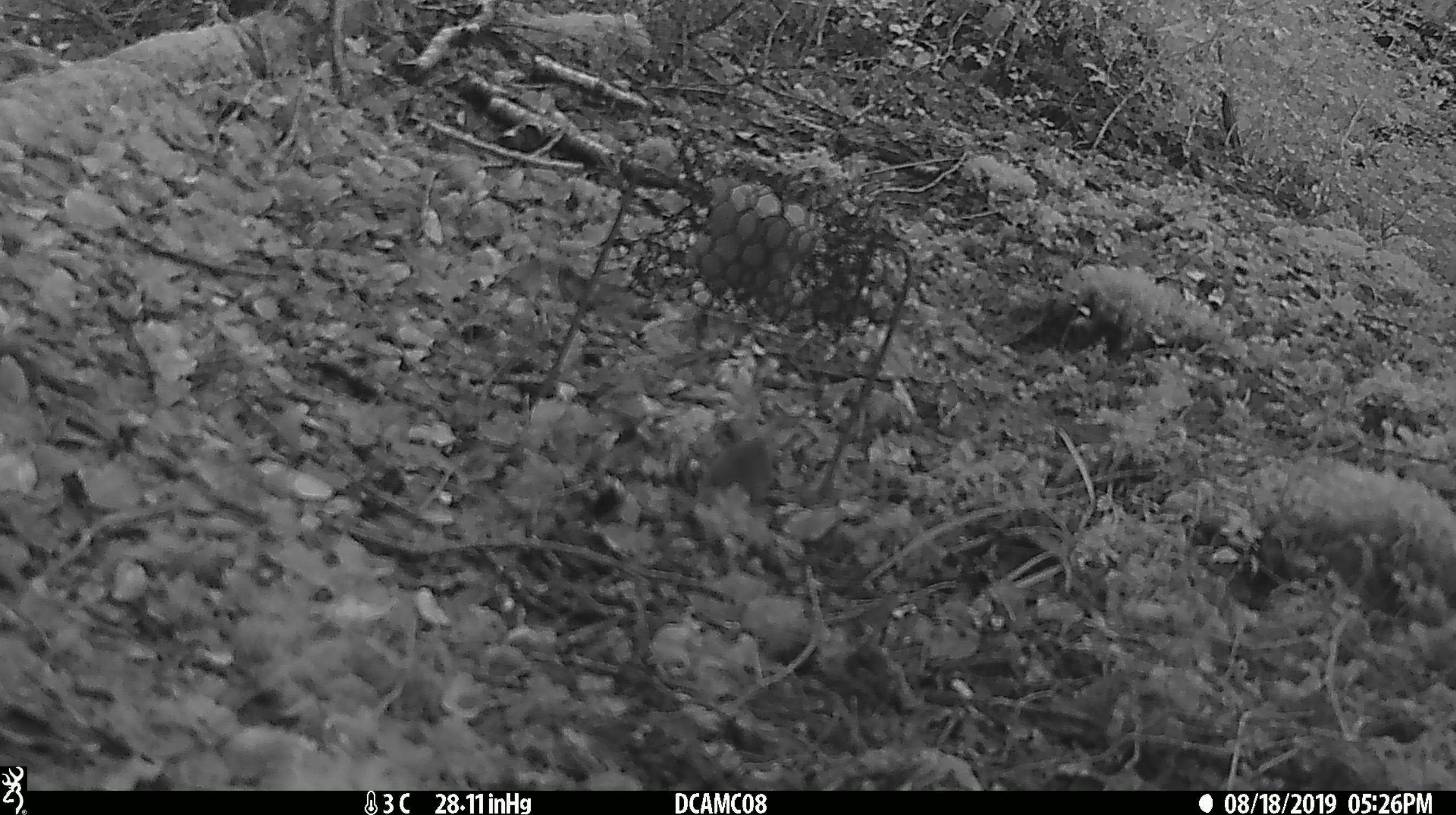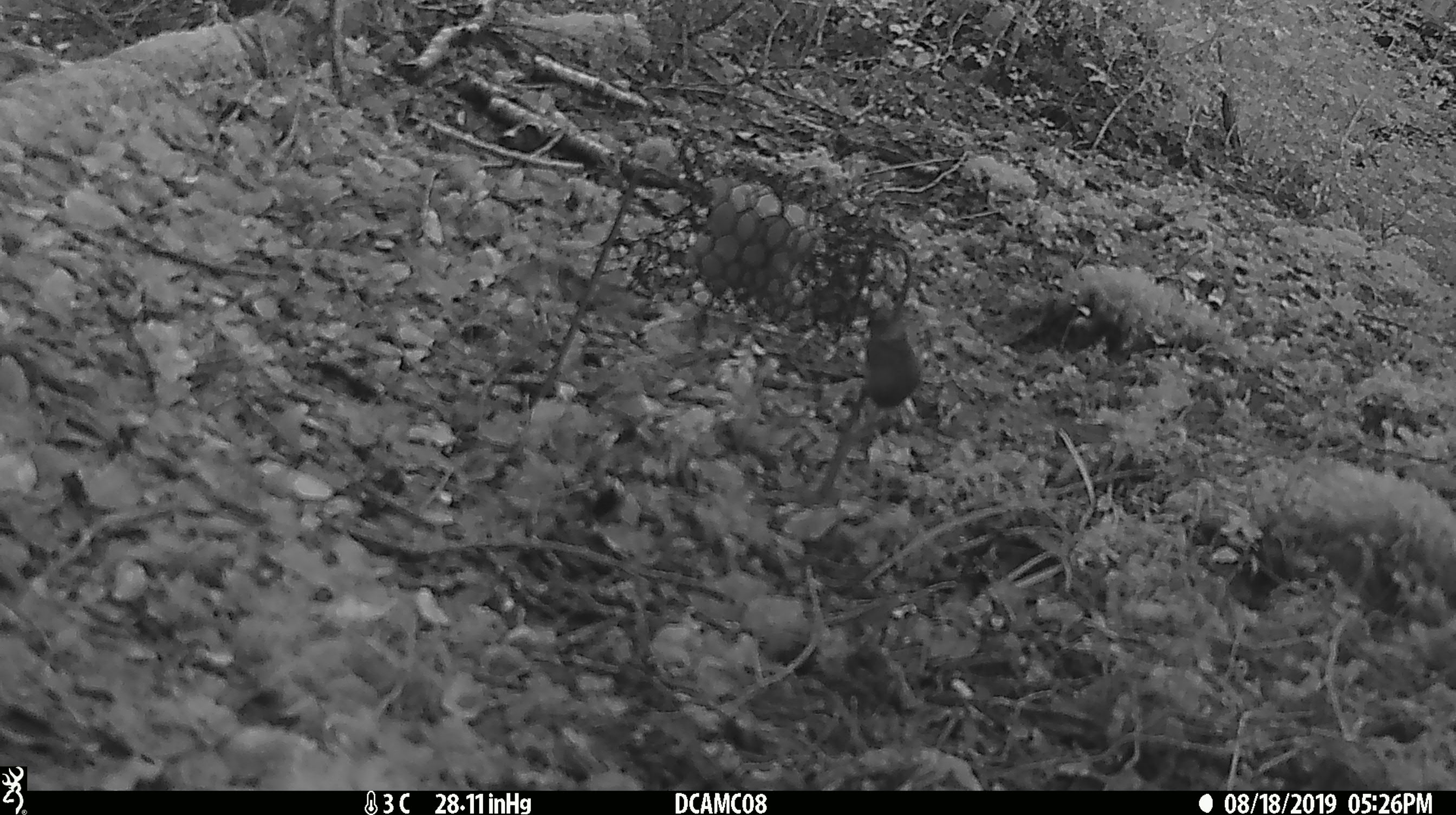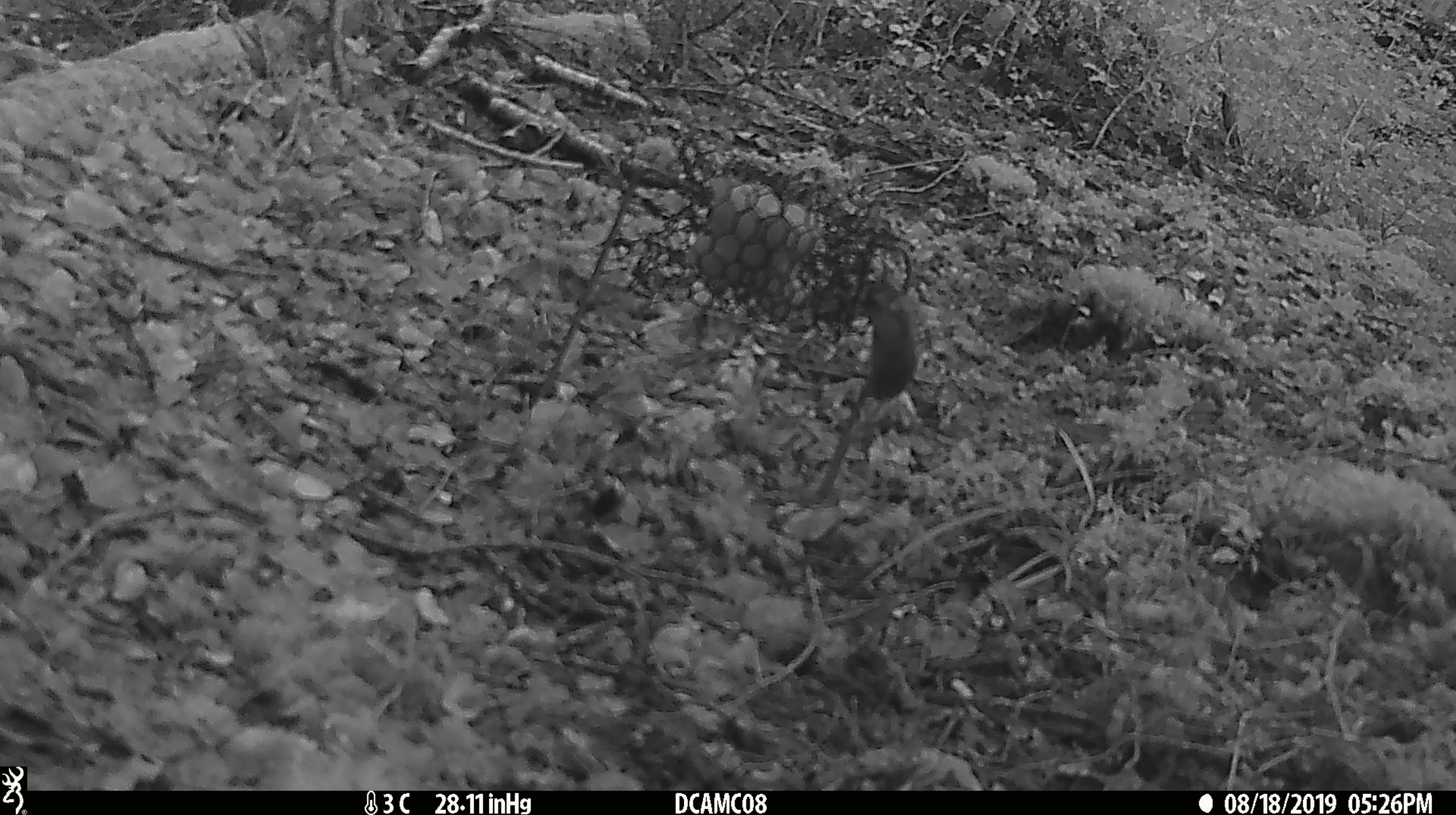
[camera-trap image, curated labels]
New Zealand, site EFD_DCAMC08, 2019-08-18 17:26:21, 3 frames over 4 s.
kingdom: Animalia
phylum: Chordata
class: Mammalia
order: Rodentia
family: Muridae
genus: Mus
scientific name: Mus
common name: mouse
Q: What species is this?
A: Mouse (Mus).